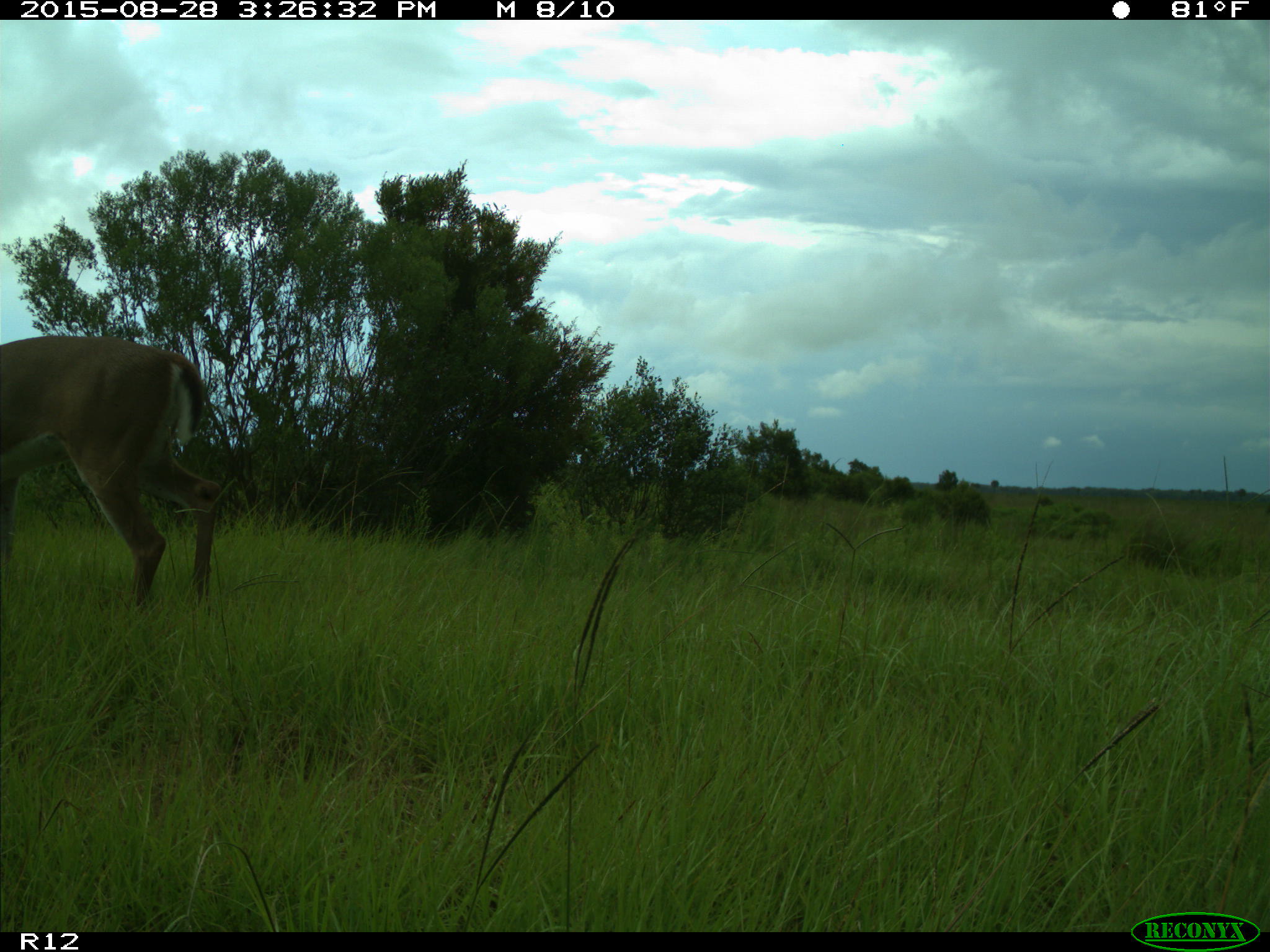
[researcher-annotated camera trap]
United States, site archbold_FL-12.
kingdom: Animalia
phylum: Chordata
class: Mammalia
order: Artiodactyla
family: Cervidae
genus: Odocoileus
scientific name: Odocoileus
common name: deer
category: unidentified deer